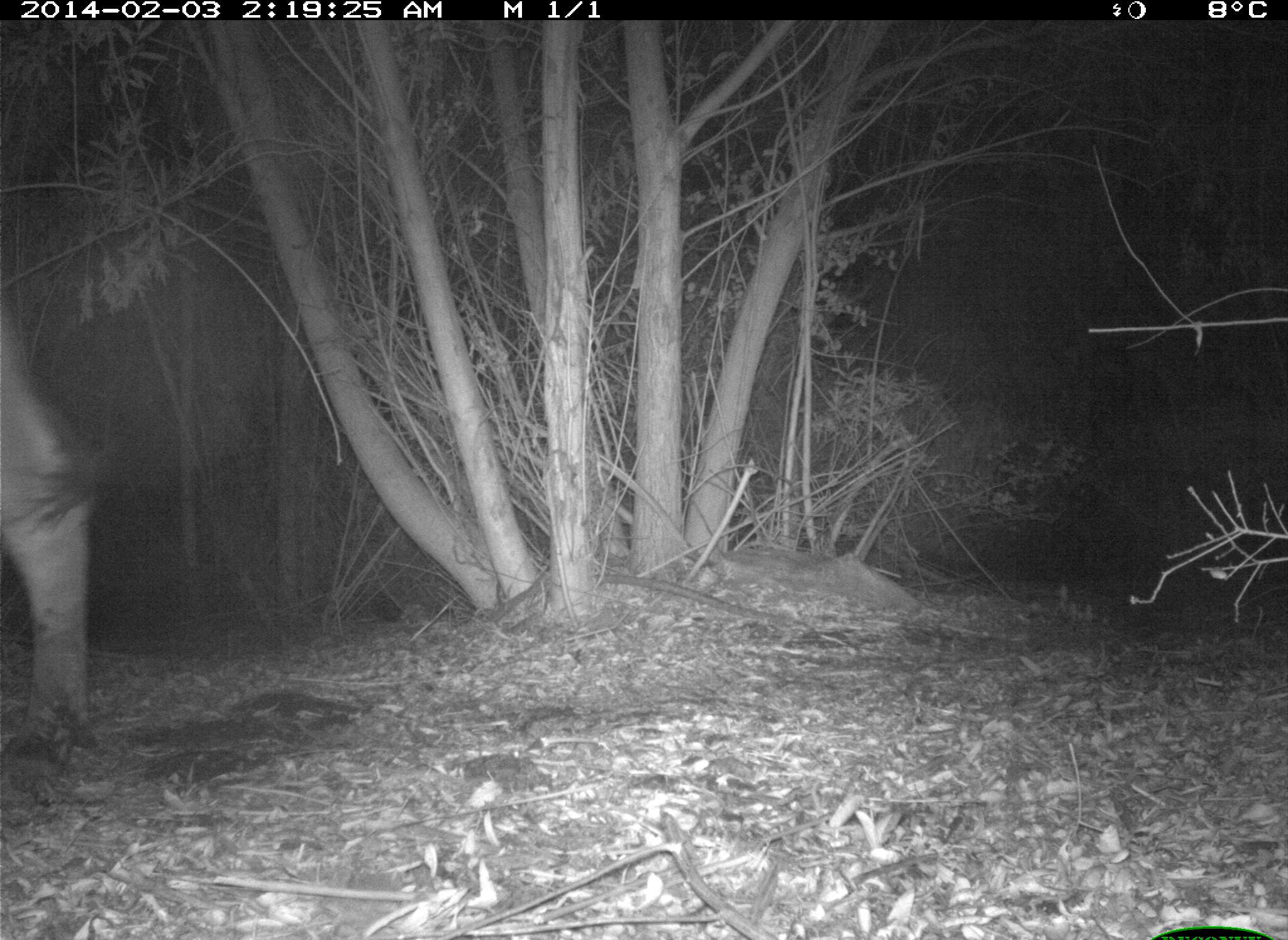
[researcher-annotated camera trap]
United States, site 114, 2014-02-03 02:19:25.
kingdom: Animalia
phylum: Chordata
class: Mammalia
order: Artiodactyla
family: Bovidae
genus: Bos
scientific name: Bos taurus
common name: cow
Cow (Bos taurus).